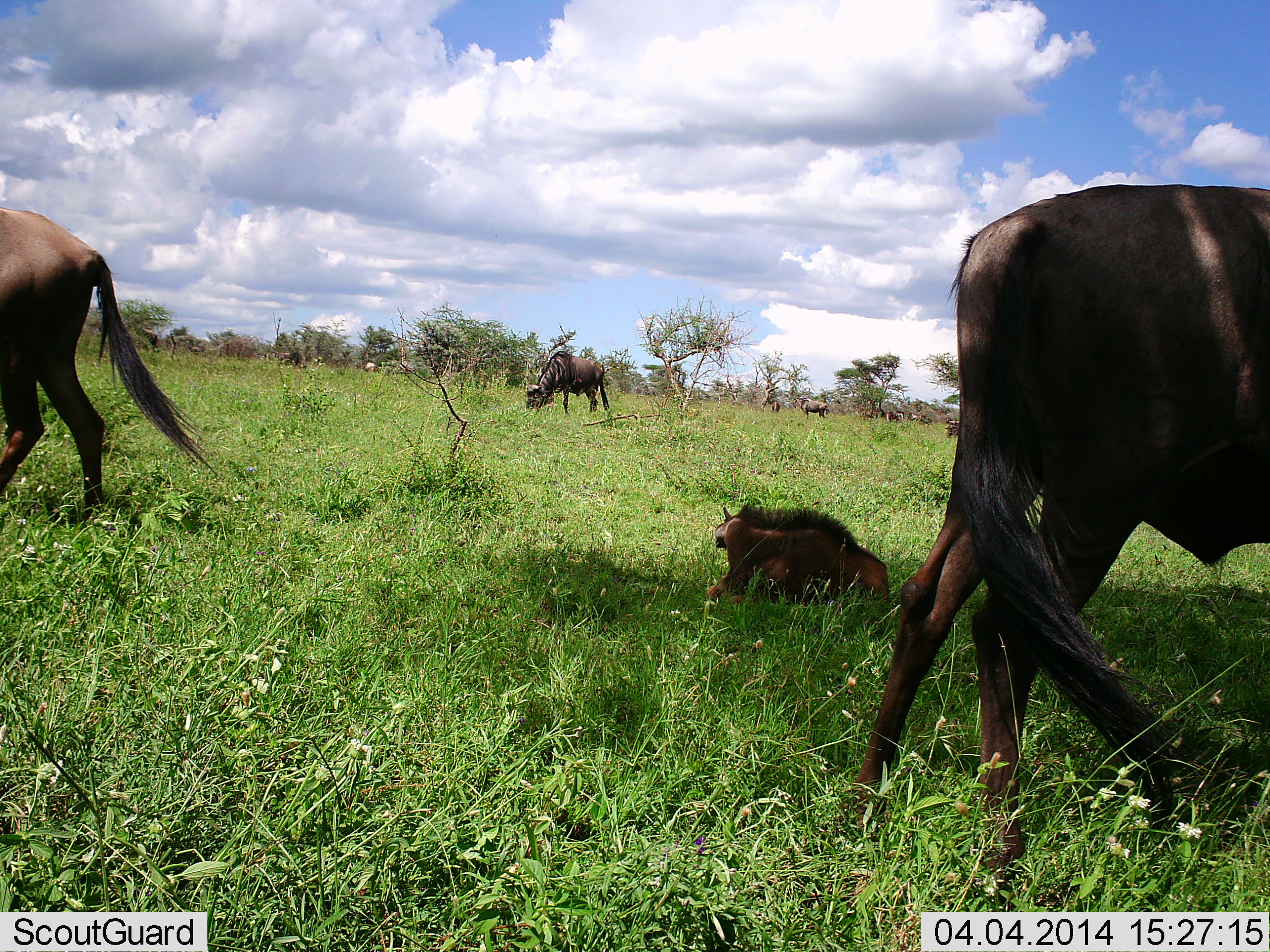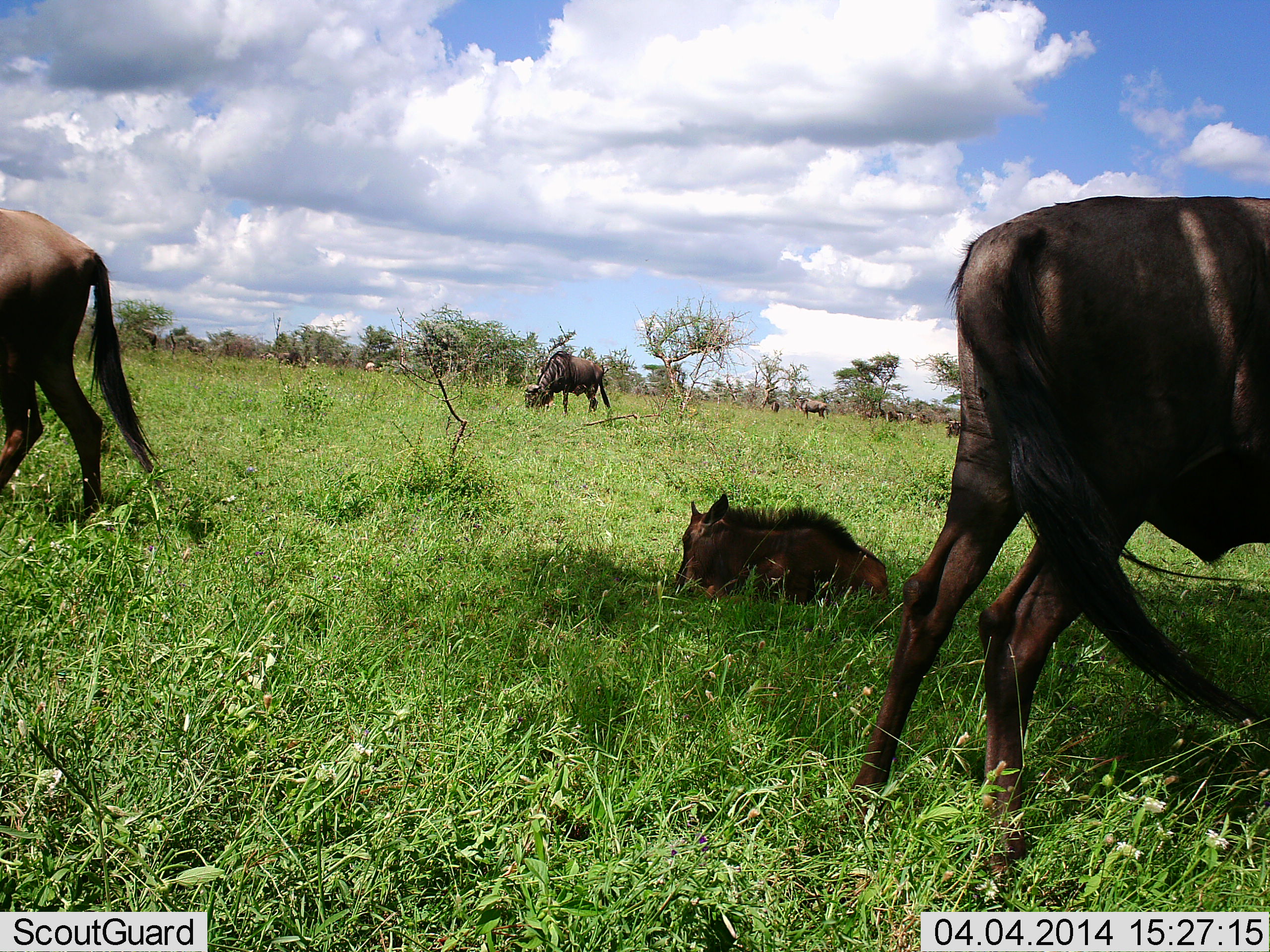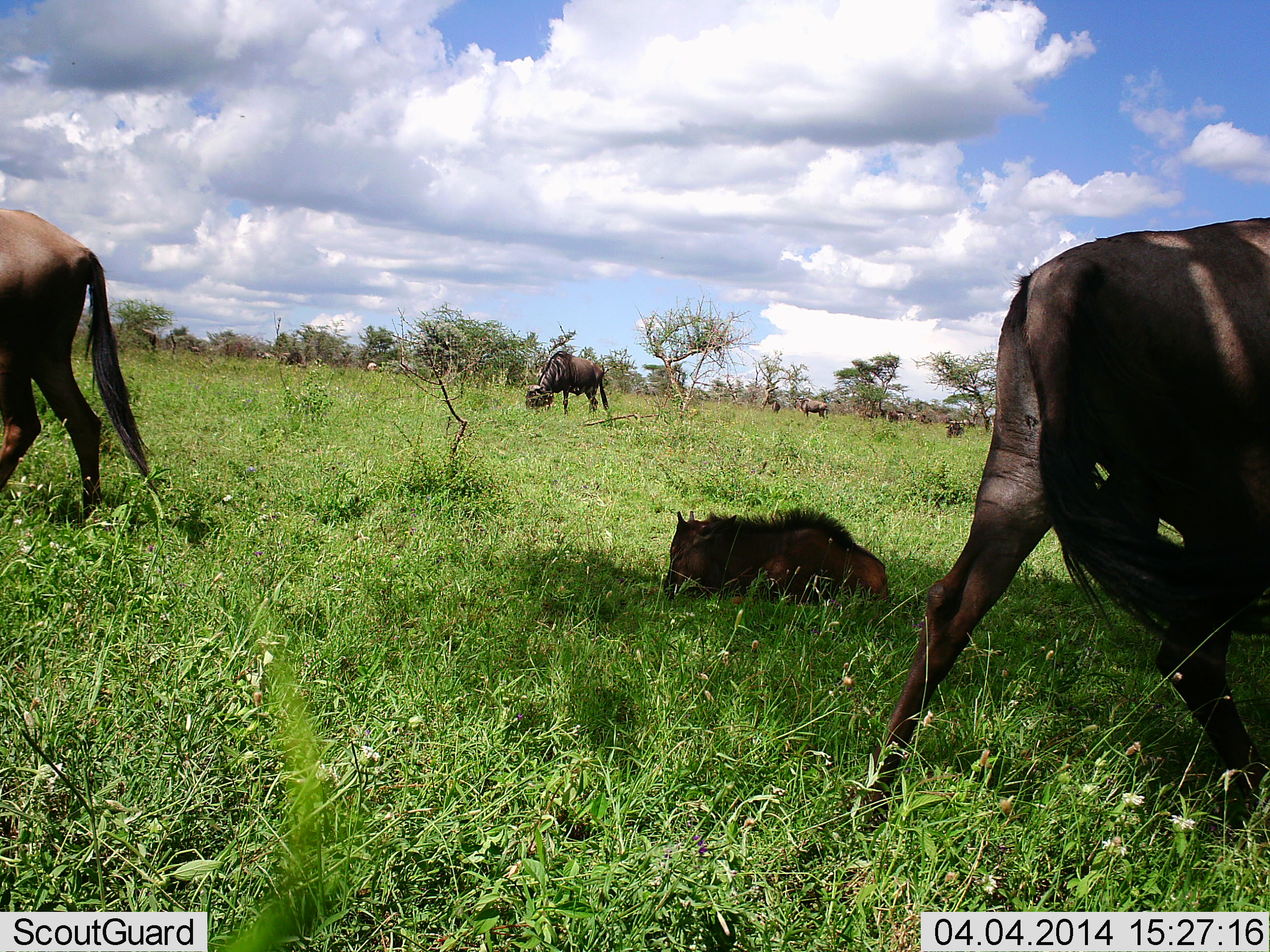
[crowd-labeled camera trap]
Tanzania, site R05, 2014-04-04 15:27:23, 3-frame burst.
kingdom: Animalia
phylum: Chordata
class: Mammalia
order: Artiodactyla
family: Bovidae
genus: Connochaetes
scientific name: Connochaetes taurinus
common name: blue wildebeest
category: wildebeest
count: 7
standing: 70%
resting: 100%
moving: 20%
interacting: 0%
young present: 90%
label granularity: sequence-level